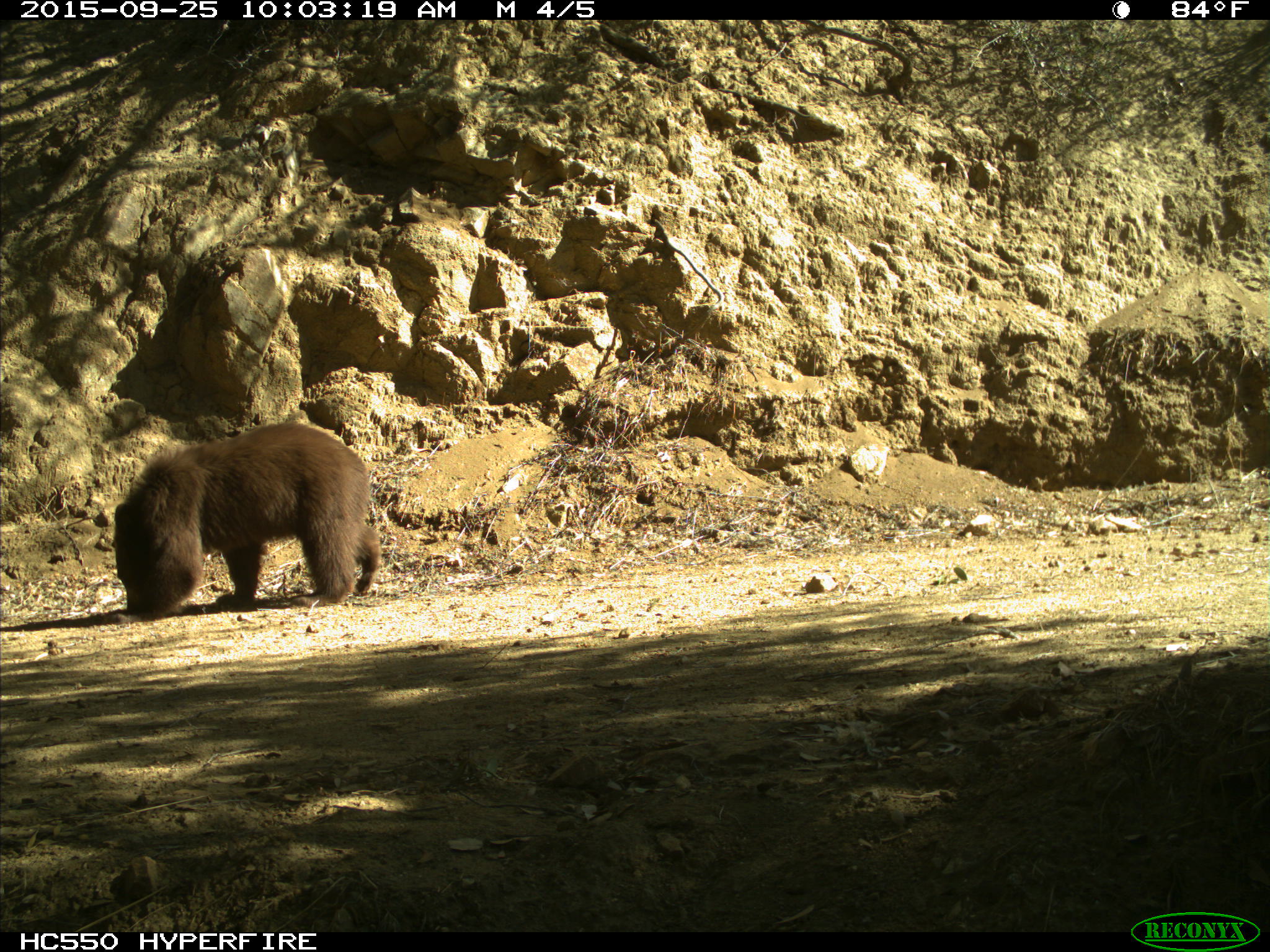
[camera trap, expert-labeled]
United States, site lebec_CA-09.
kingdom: Animalia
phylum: Chordata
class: Mammalia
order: Carnivora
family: Ursidae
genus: Ursus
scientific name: Ursus americanus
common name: american black bear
Ursus americanus (american black bear).